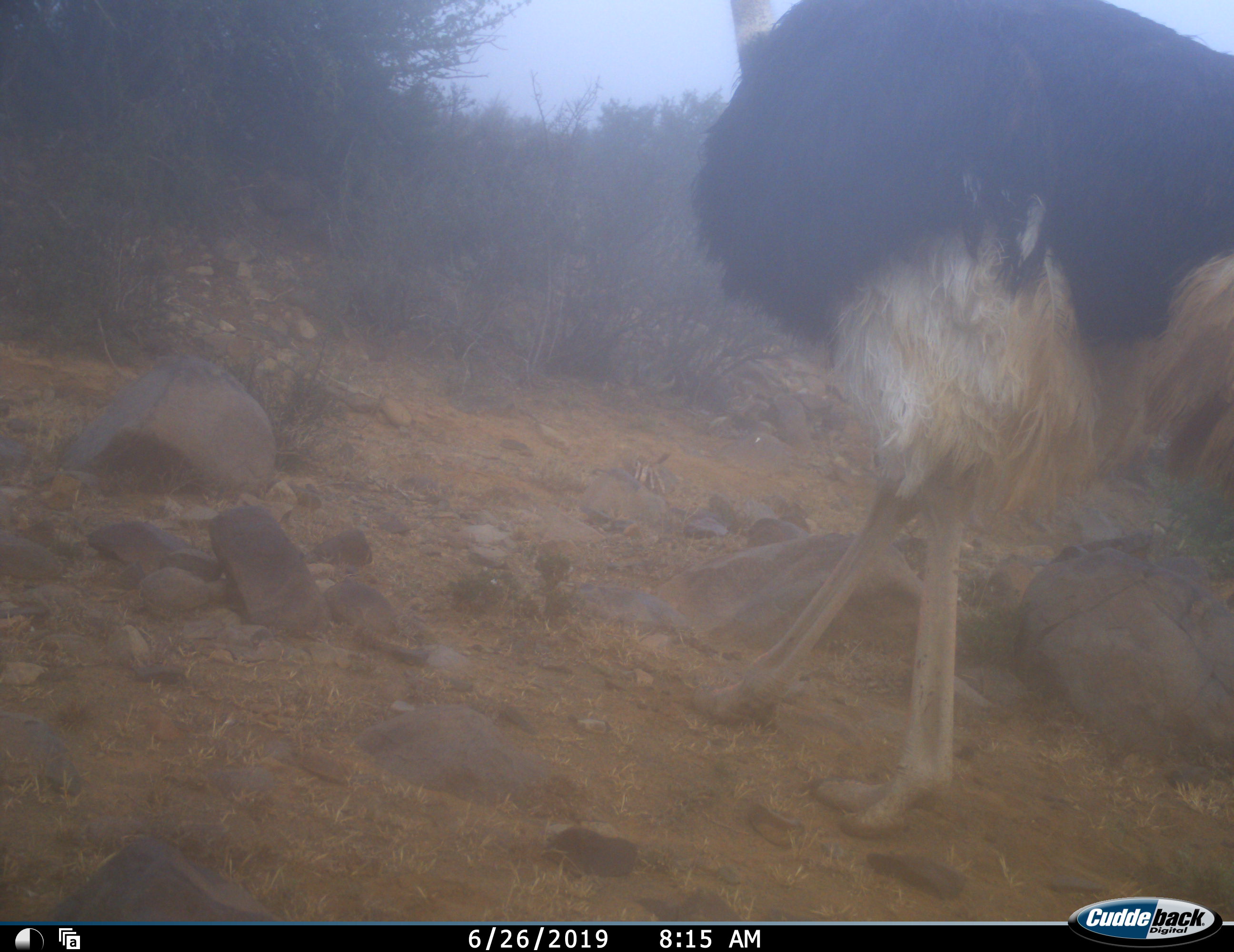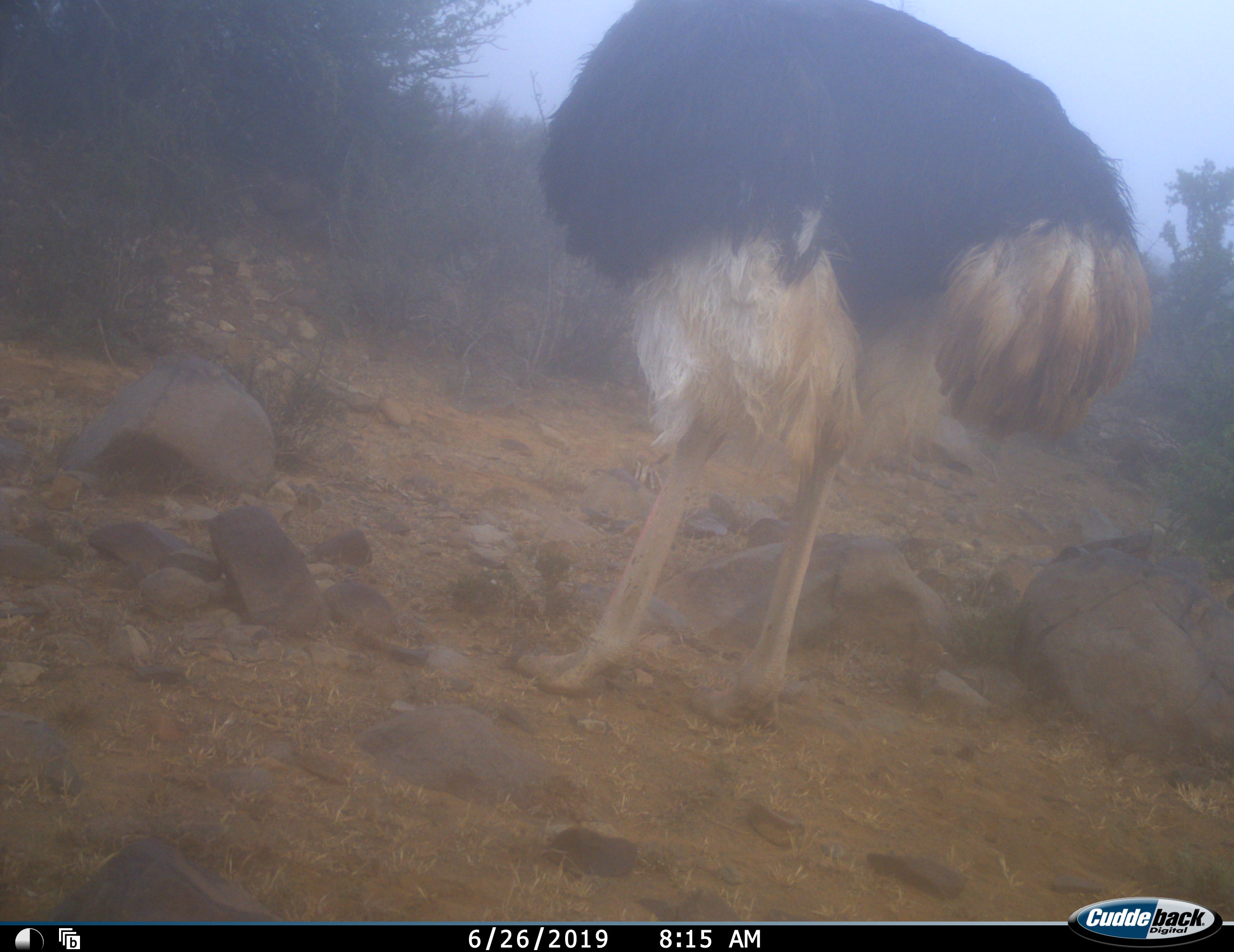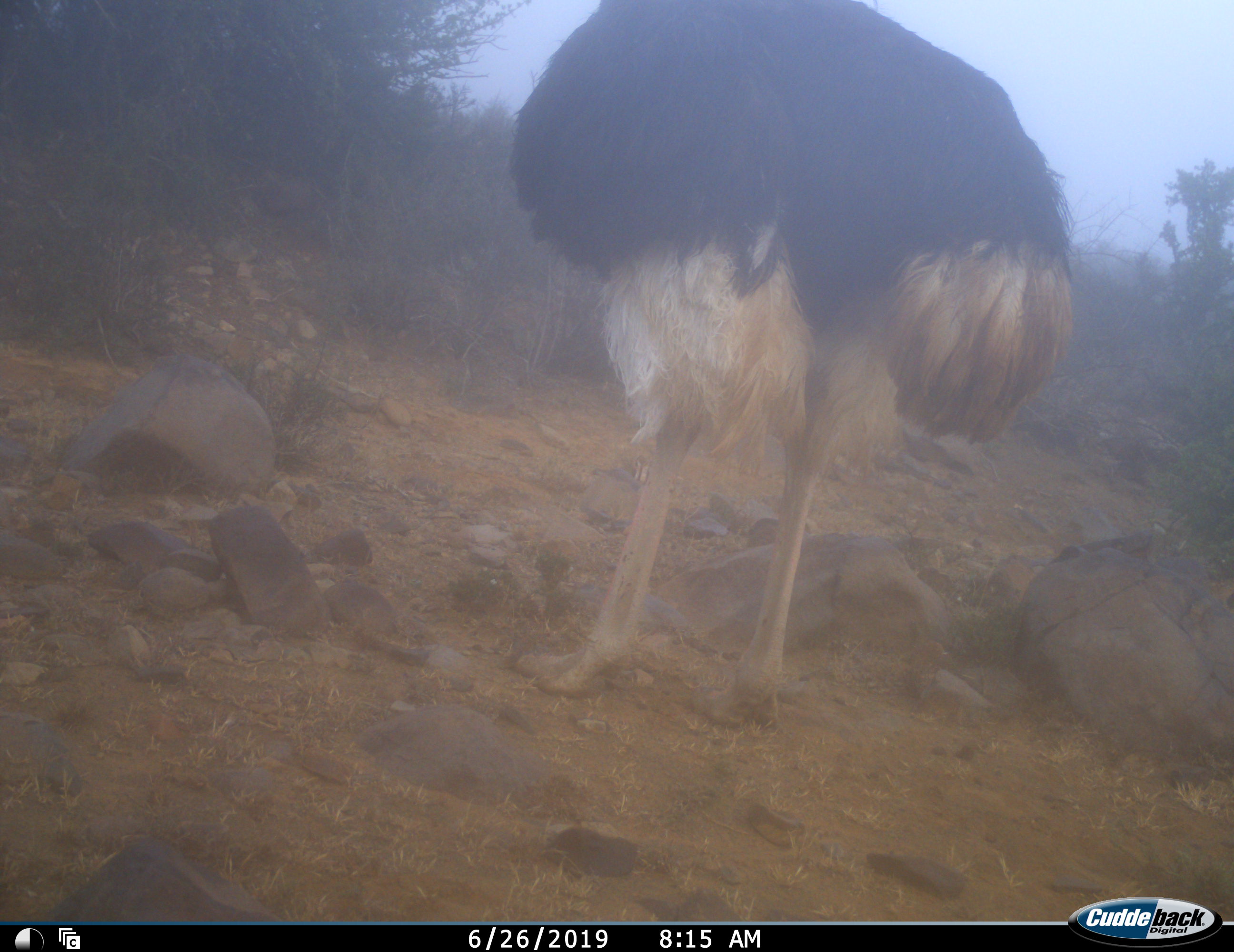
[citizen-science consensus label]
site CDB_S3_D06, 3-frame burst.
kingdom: Animalia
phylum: Chordata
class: Aves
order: Struthioniformes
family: Struthionidae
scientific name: Struthionidae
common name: ostrich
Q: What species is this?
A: Ostrich (Struthionidae).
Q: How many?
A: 1.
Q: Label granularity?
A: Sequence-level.